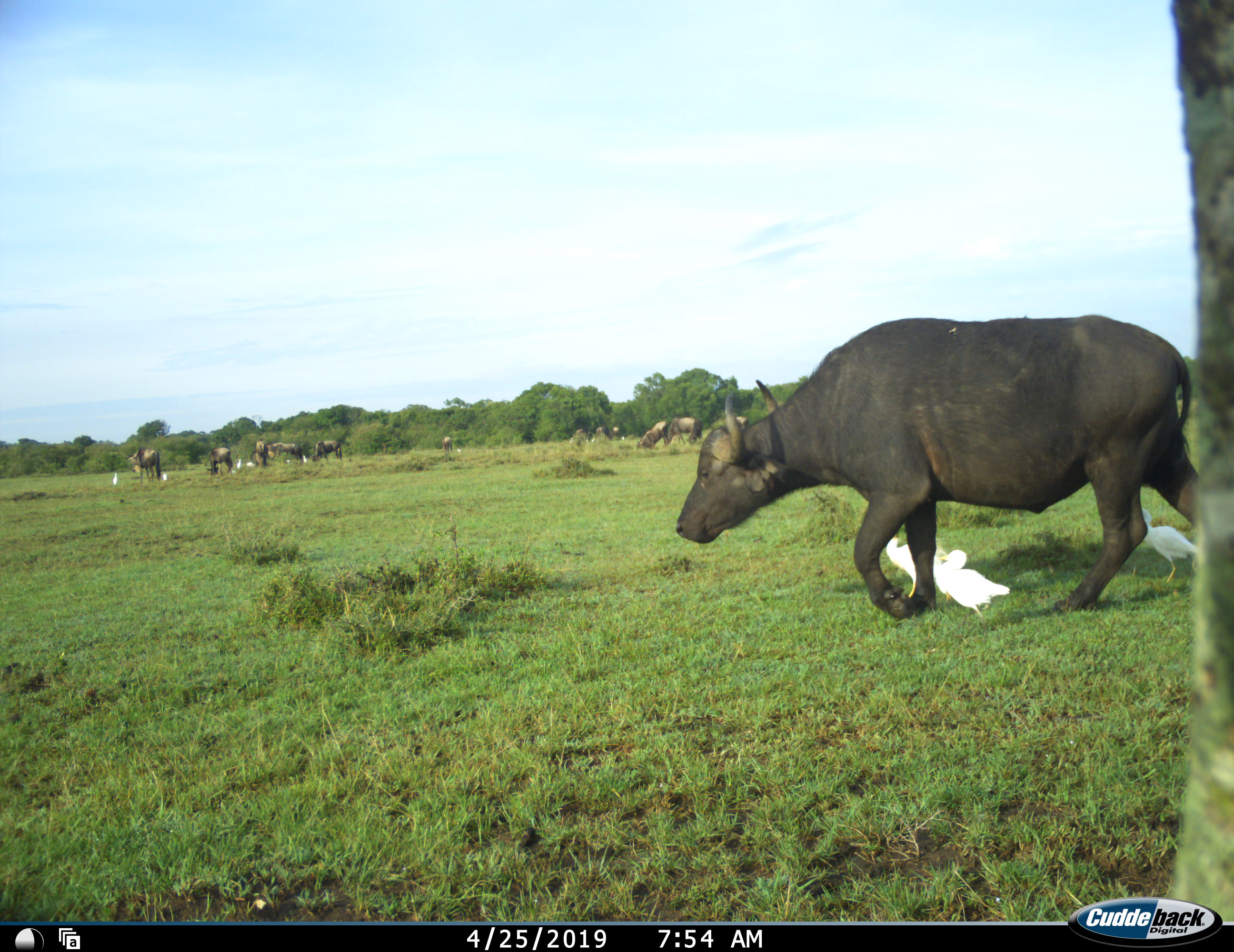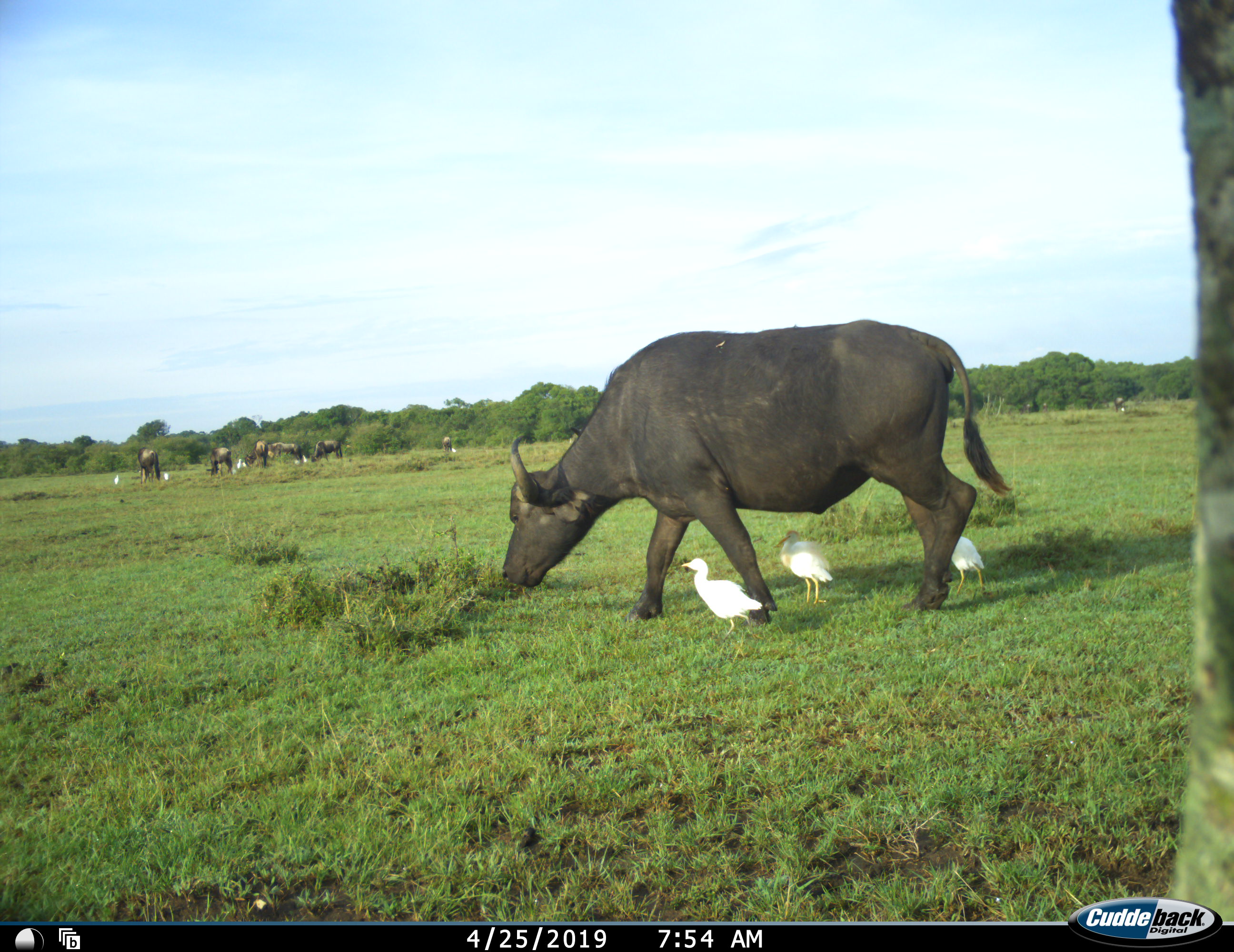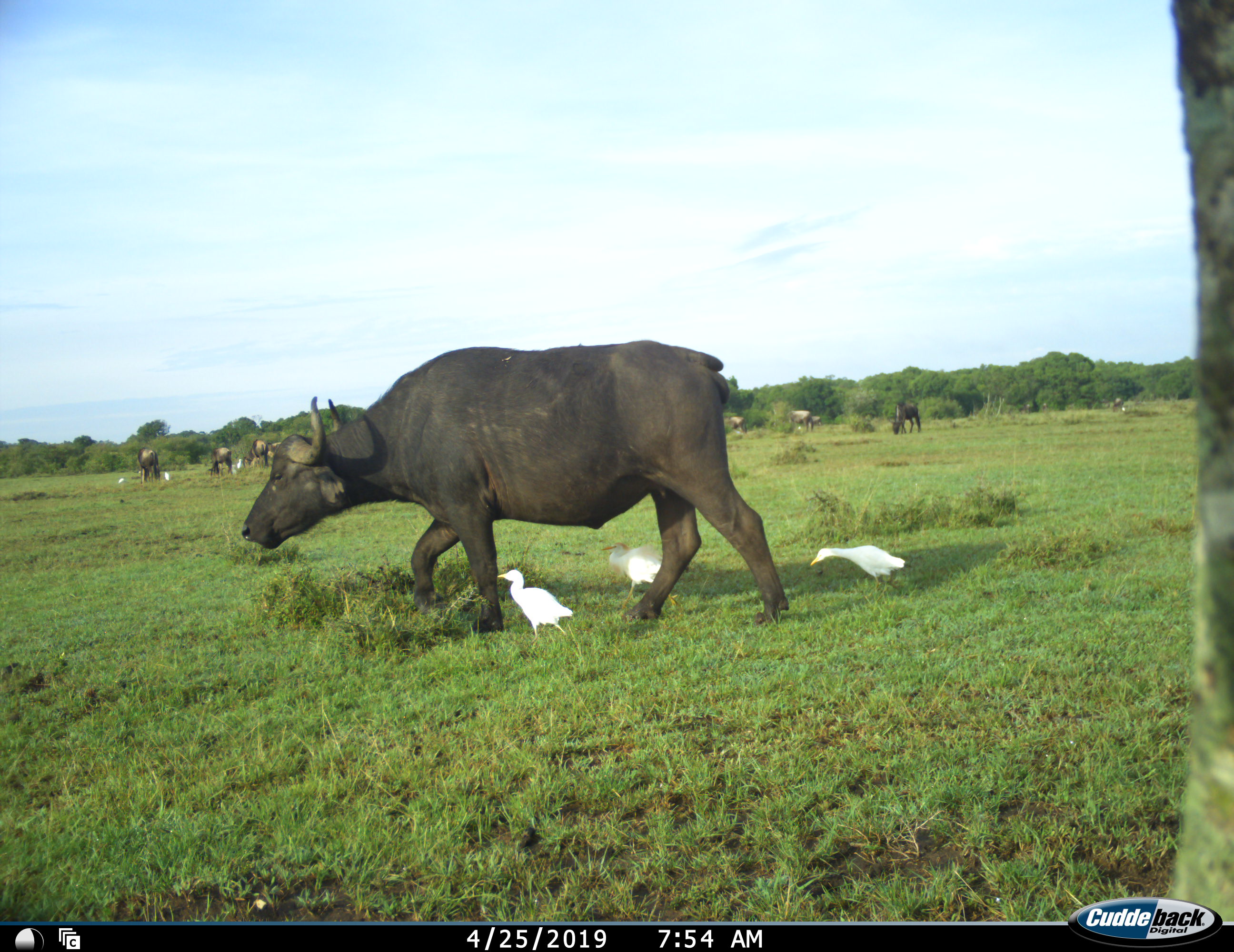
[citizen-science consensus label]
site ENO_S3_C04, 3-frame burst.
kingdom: Animalia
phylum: Chordata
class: Aves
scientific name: Aves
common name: bird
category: birdother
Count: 11-50.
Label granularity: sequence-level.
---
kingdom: Animalia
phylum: Chordata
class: Mammalia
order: Artiodactyla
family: Bovidae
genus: Syncerus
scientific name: Syncerus caffer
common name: african buffalo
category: buffalo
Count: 1.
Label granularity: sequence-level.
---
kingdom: Animalia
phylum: Chordata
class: Mammalia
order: Artiodactyla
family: Bovidae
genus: Connochaetes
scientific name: Connochaetes taurinus taurinus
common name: blue wildebeest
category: wildebeestblue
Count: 11-50.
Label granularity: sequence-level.